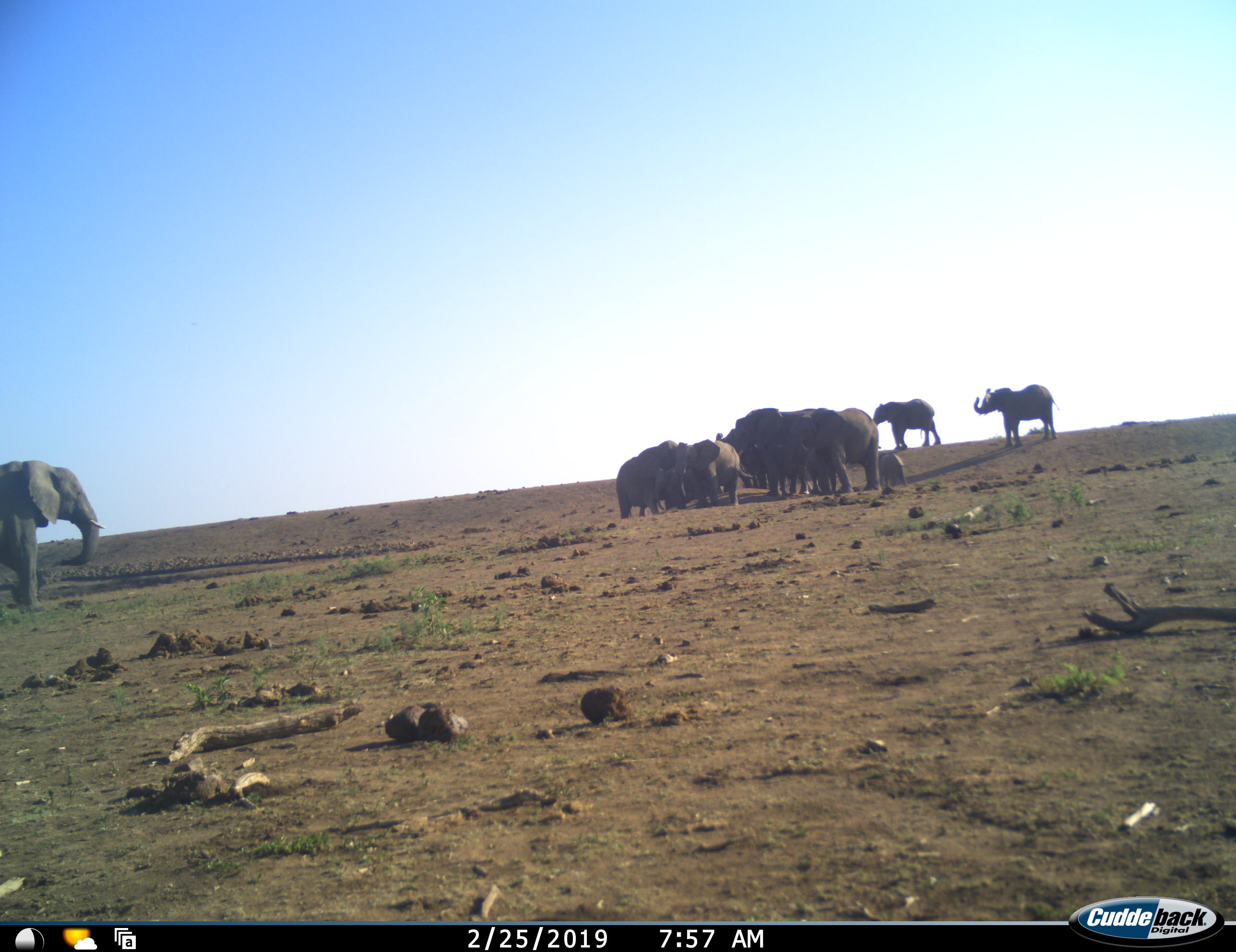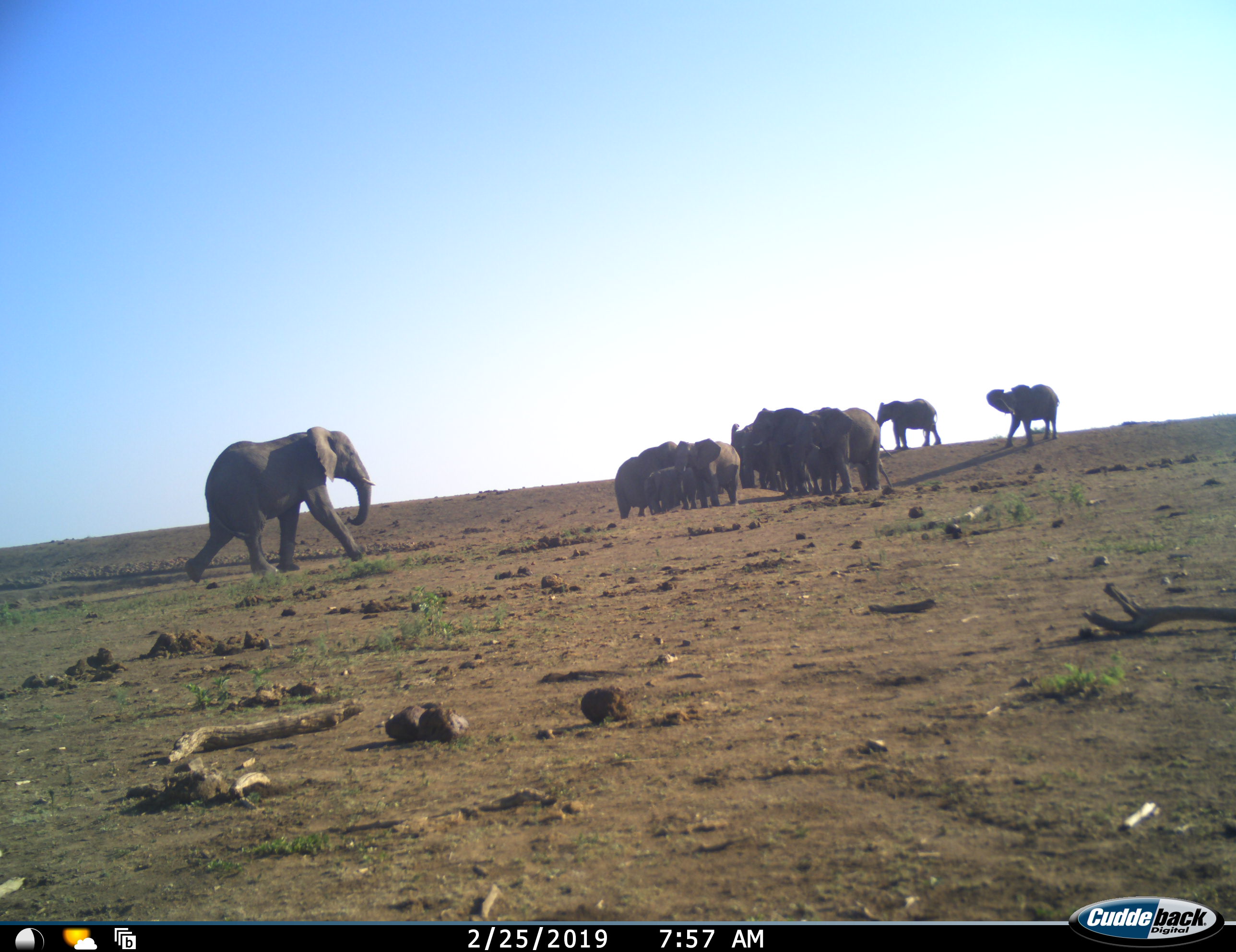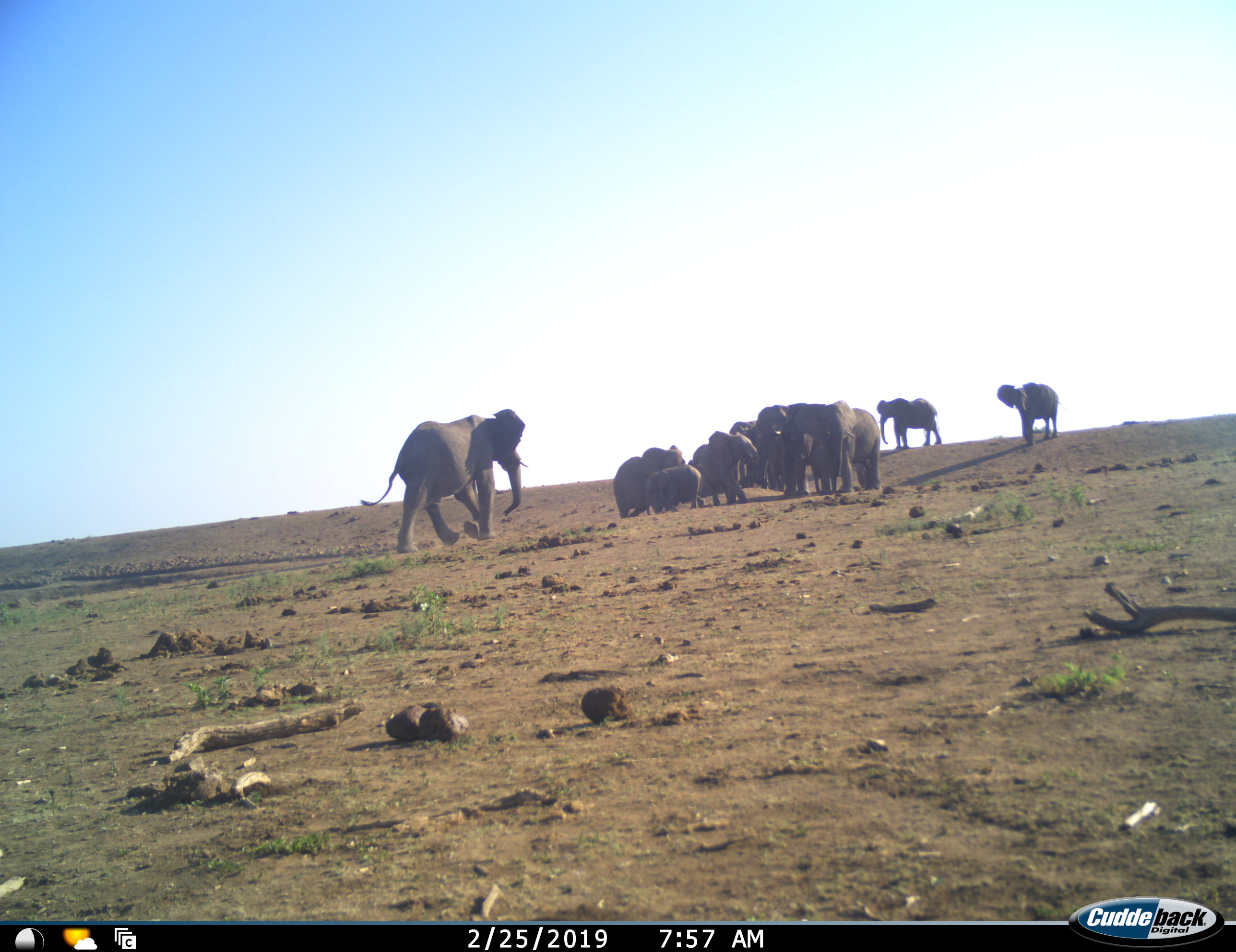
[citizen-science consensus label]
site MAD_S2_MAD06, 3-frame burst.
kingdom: Animalia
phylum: Chordata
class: Mammalia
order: Proboscidea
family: Elephantidae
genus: Loxodonta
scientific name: Loxodonta africana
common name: african bush elephant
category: elephant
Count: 11-50.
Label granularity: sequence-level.